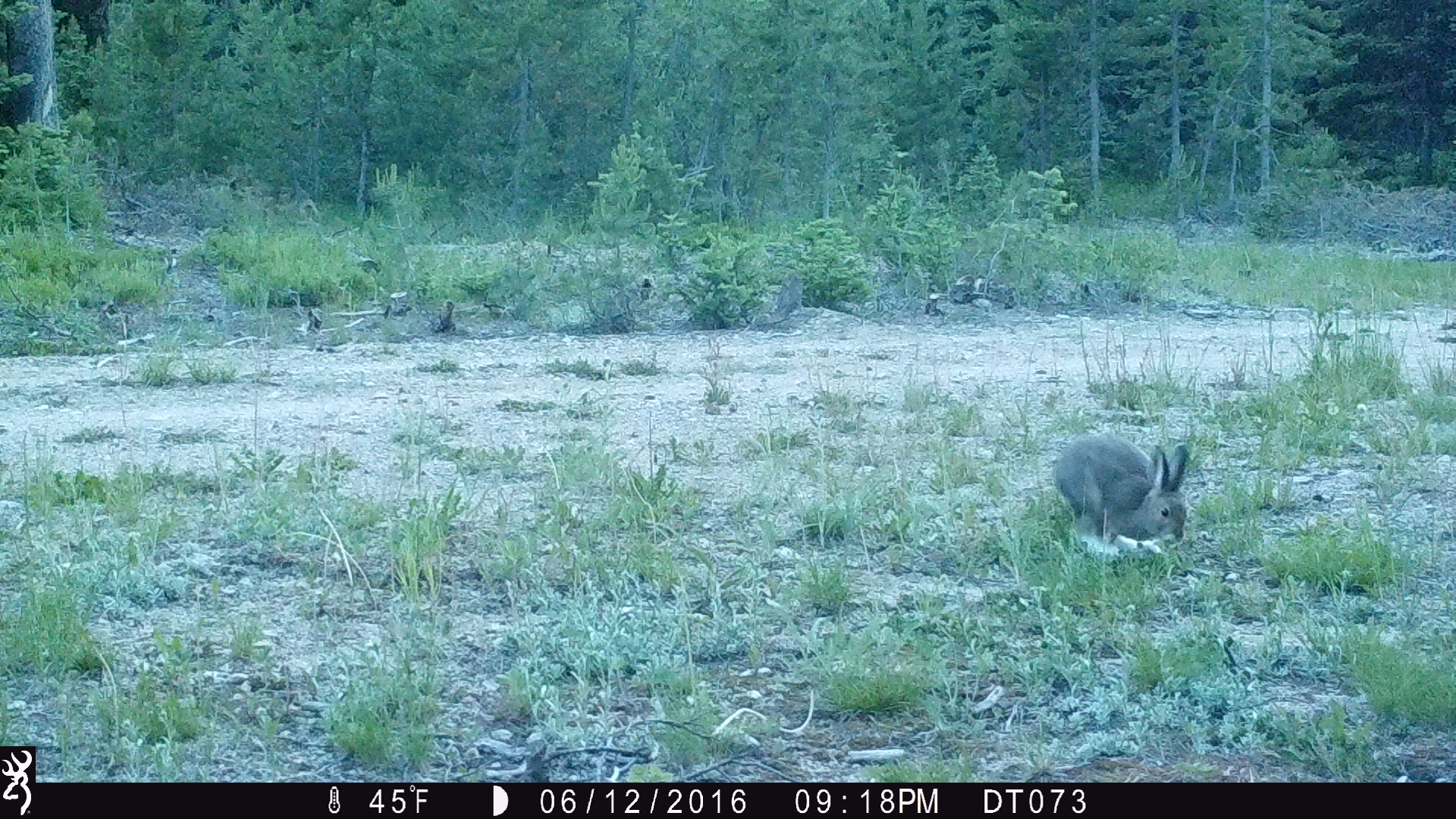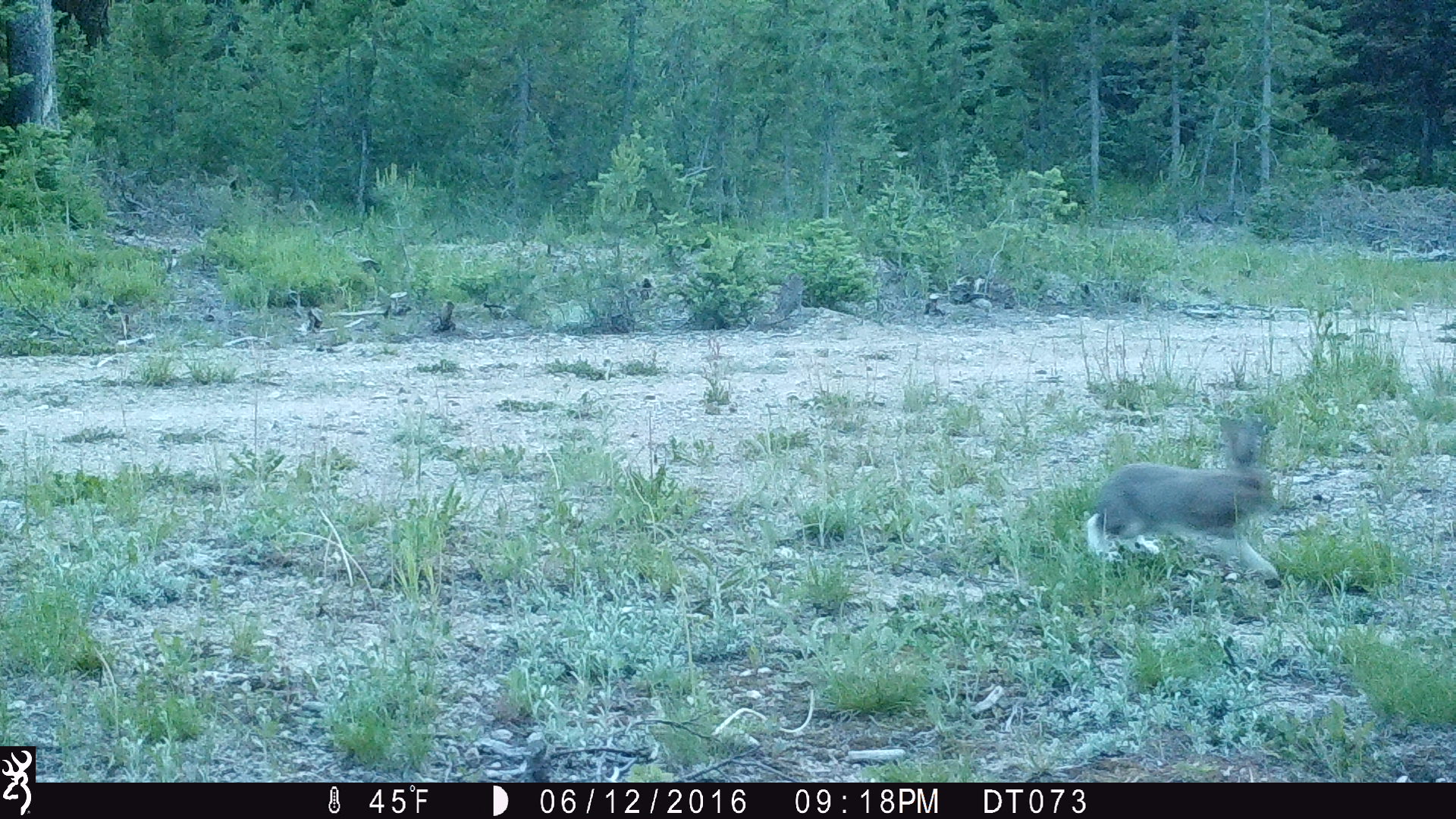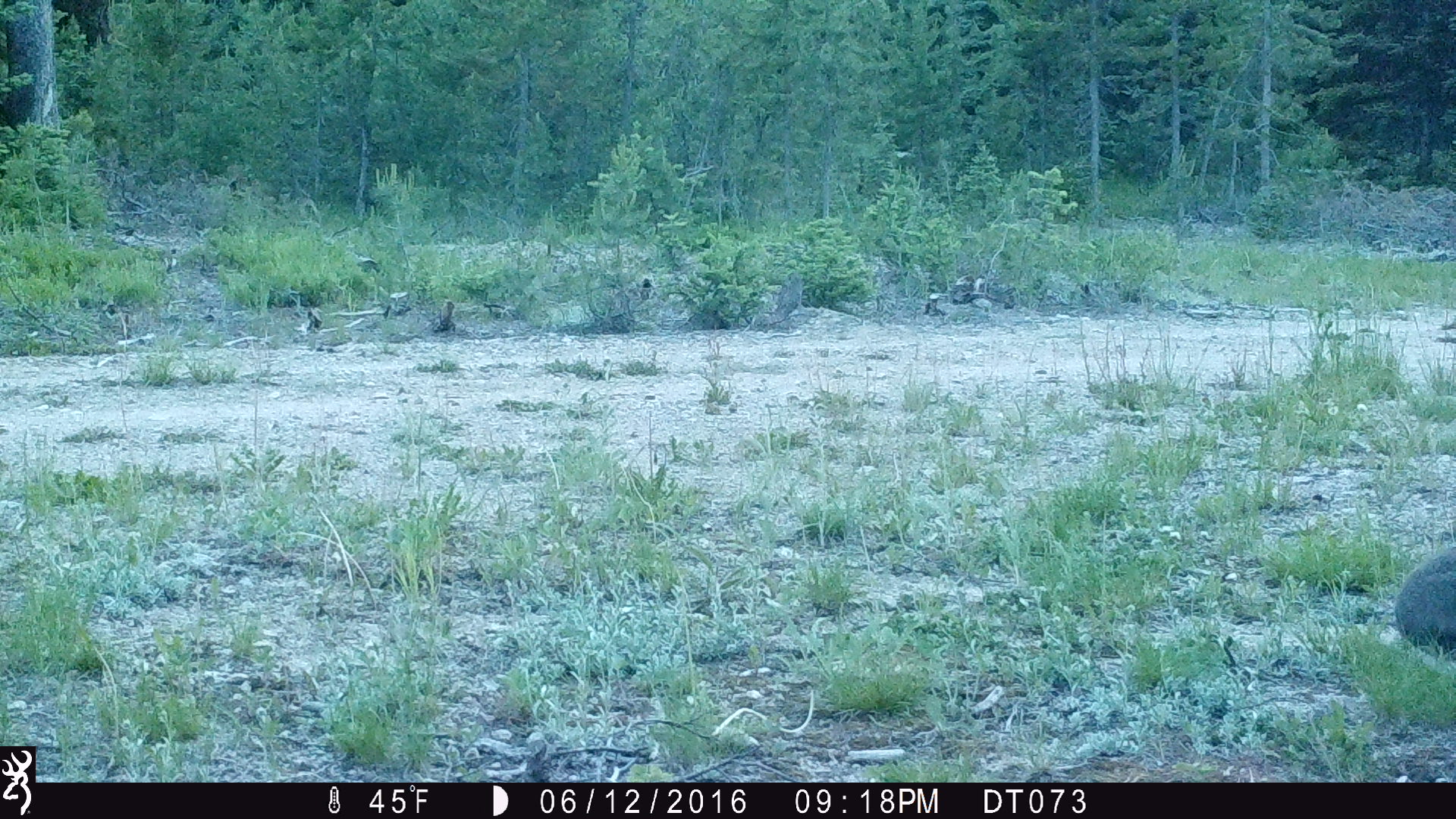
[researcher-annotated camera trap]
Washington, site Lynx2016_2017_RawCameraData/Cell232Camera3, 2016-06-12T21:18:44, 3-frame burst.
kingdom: Animalia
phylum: Chordata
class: Mammalia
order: Lagomorpha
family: Leporidae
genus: Lepus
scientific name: Lepus americanus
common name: snowshoe hare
Lepus americanus (snowshoe hare). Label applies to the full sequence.